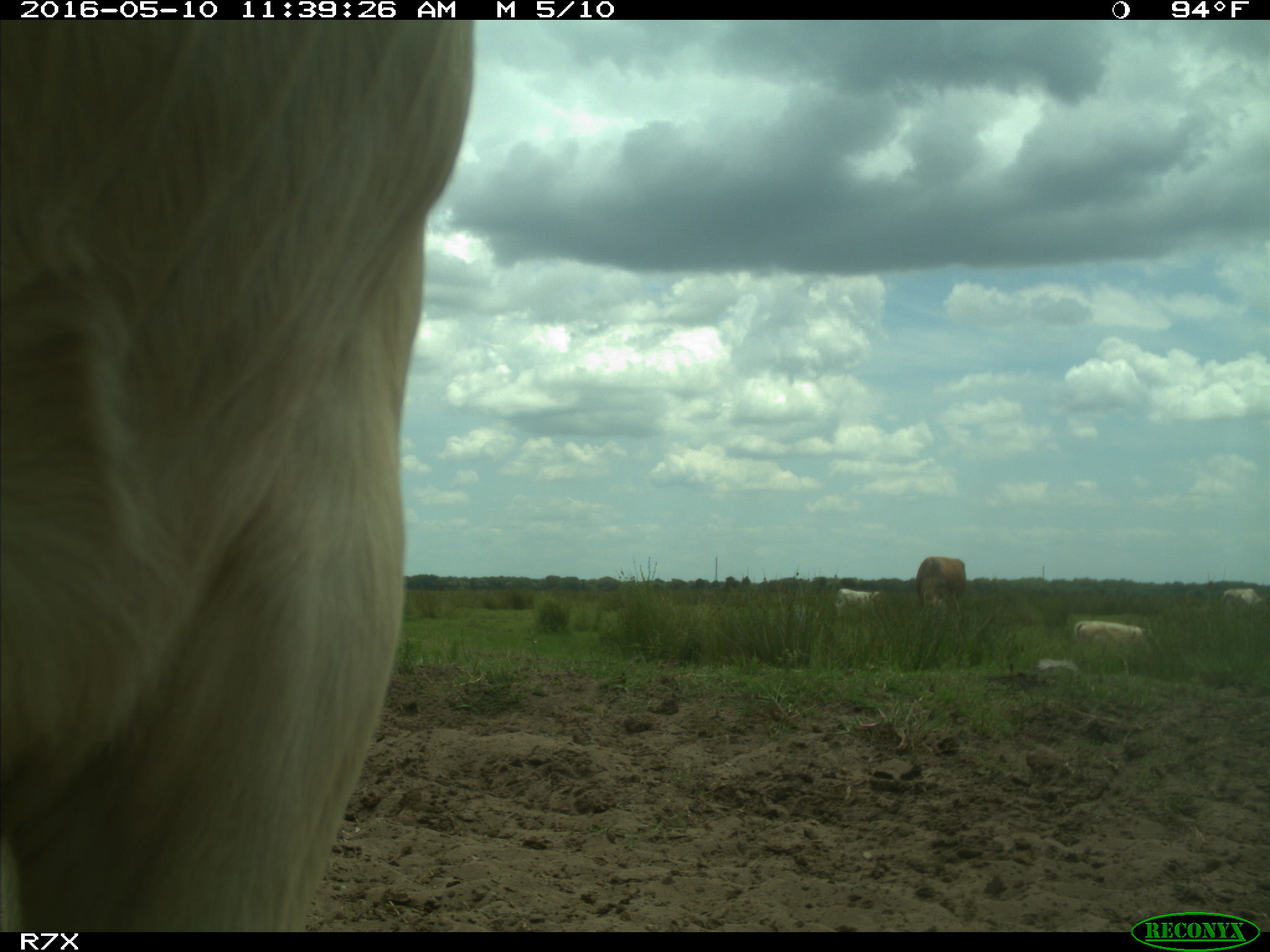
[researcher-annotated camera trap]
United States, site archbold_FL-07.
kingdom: Animalia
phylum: Chordata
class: Mammalia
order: Artiodactyla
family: Bovidae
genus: Bos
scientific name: Bos taurus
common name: domestic cow